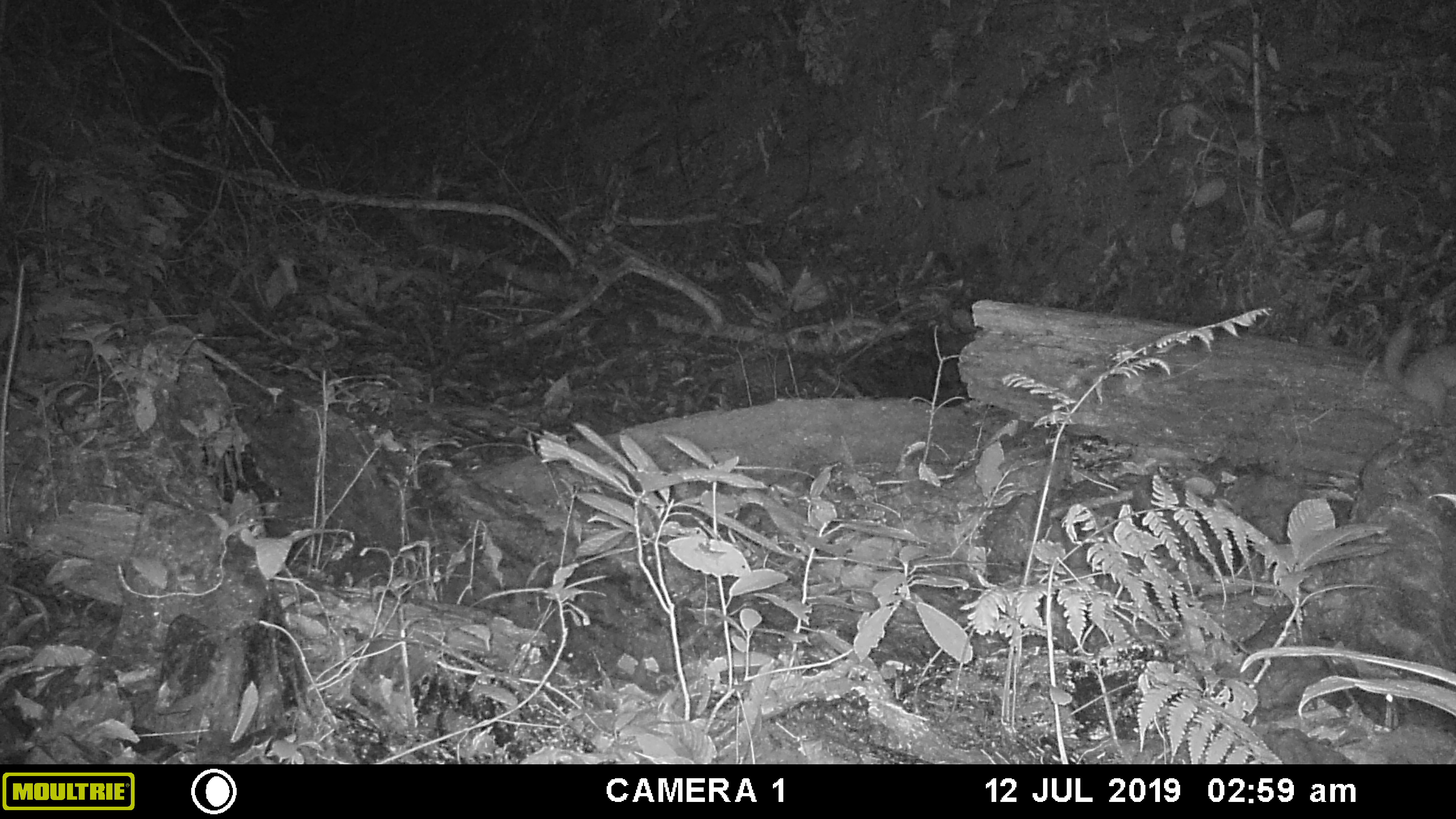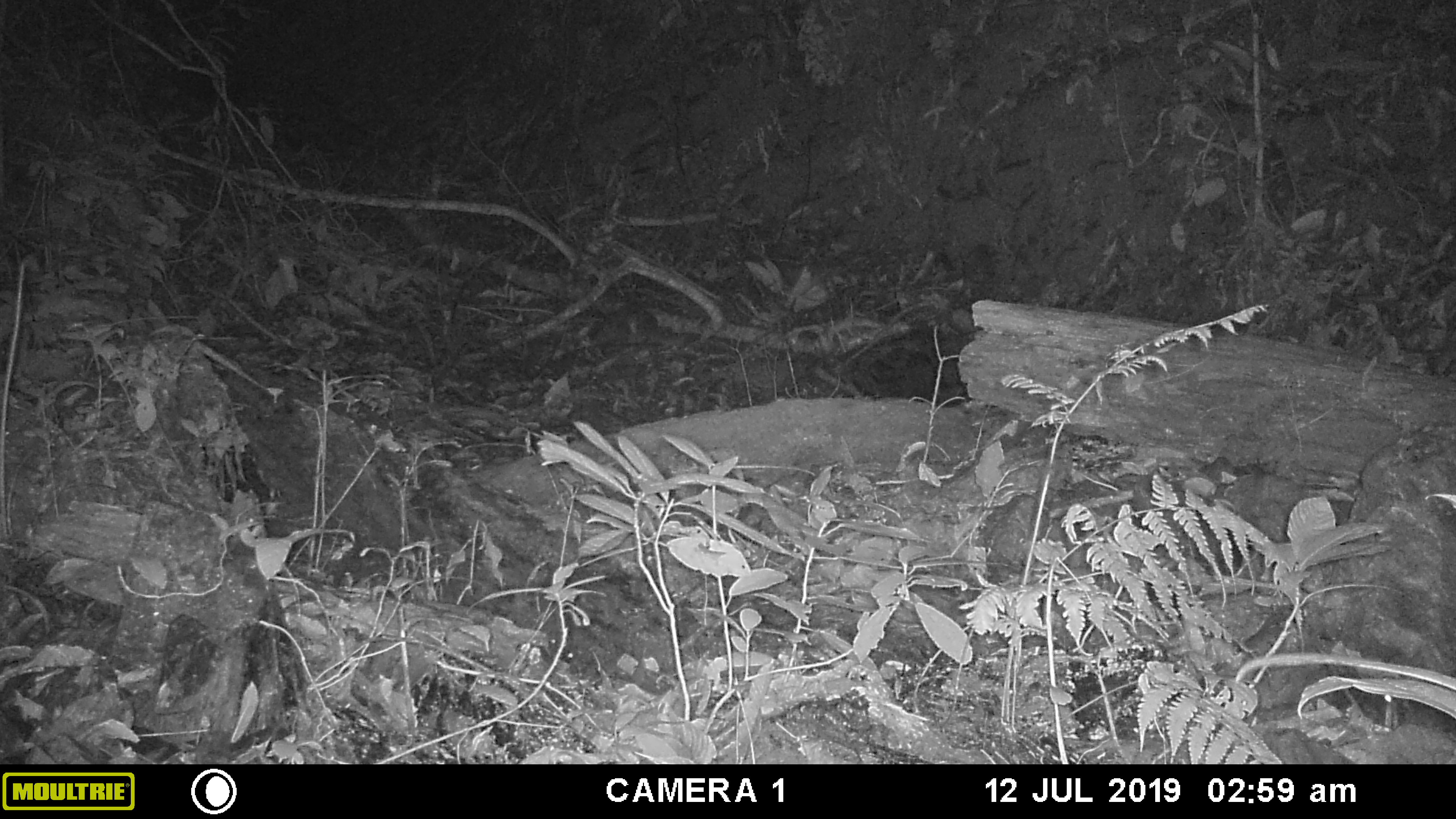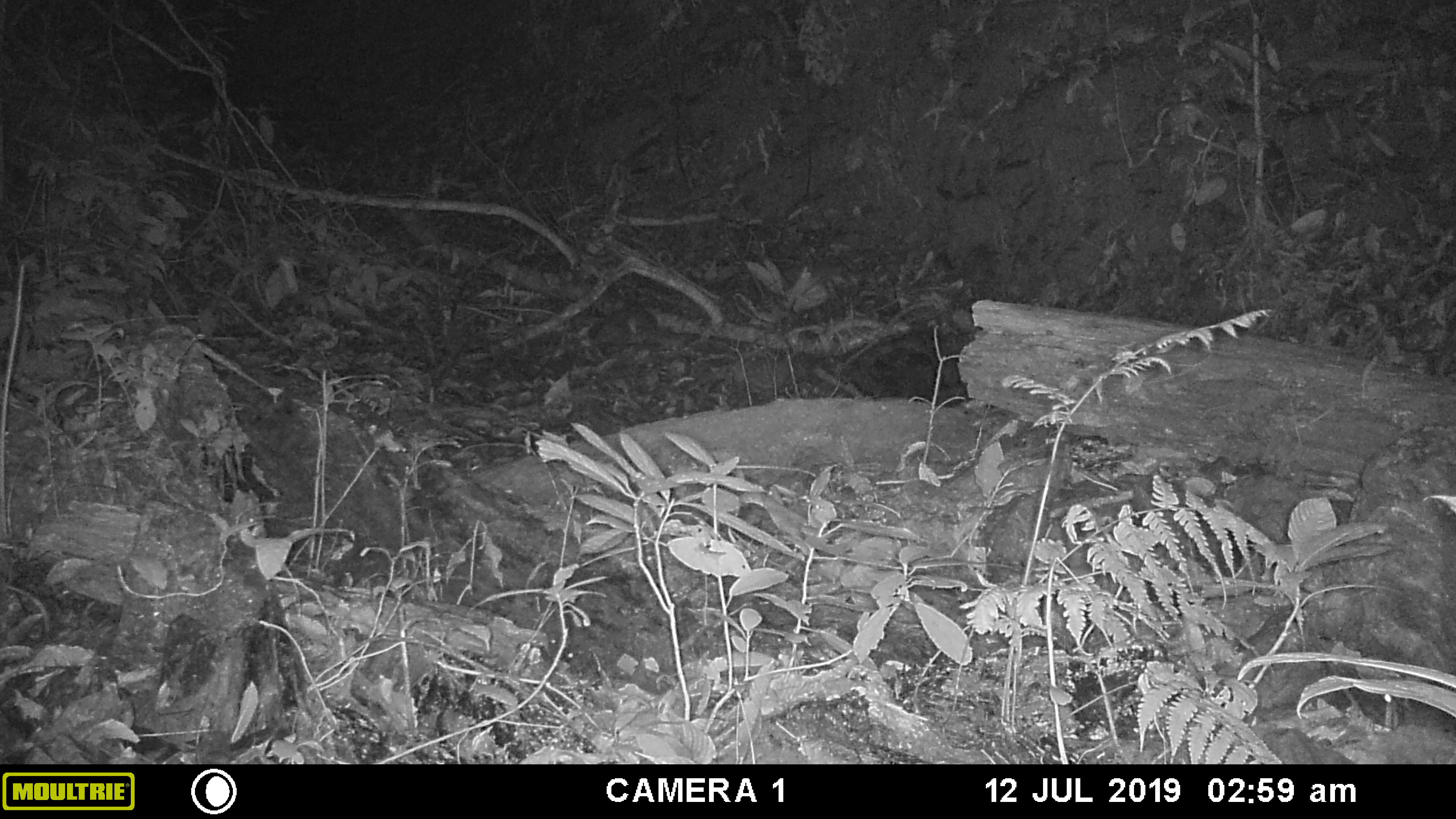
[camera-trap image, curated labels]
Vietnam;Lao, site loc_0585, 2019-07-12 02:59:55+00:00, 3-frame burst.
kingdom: Animalia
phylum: Chordata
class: Mammalia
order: Carnivora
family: Mustelidae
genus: Melogale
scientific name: Melogale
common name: ferret badger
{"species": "ferret badger (Melogale)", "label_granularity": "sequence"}